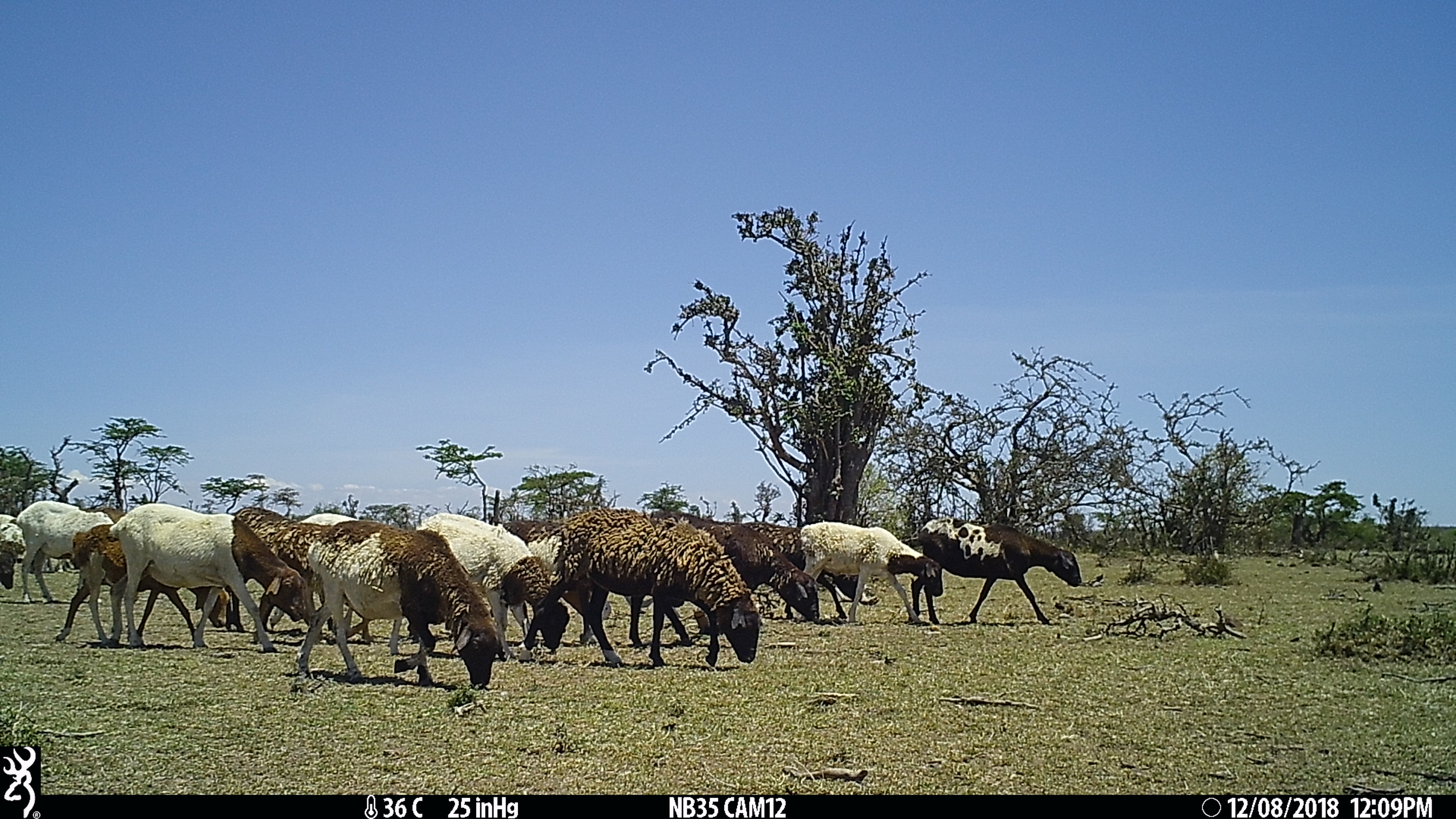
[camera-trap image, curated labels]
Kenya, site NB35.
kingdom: Animalia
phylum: Chordata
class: Mammalia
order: Artiodactyla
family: Bovidae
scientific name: Bovidae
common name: sheep or goat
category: shoat